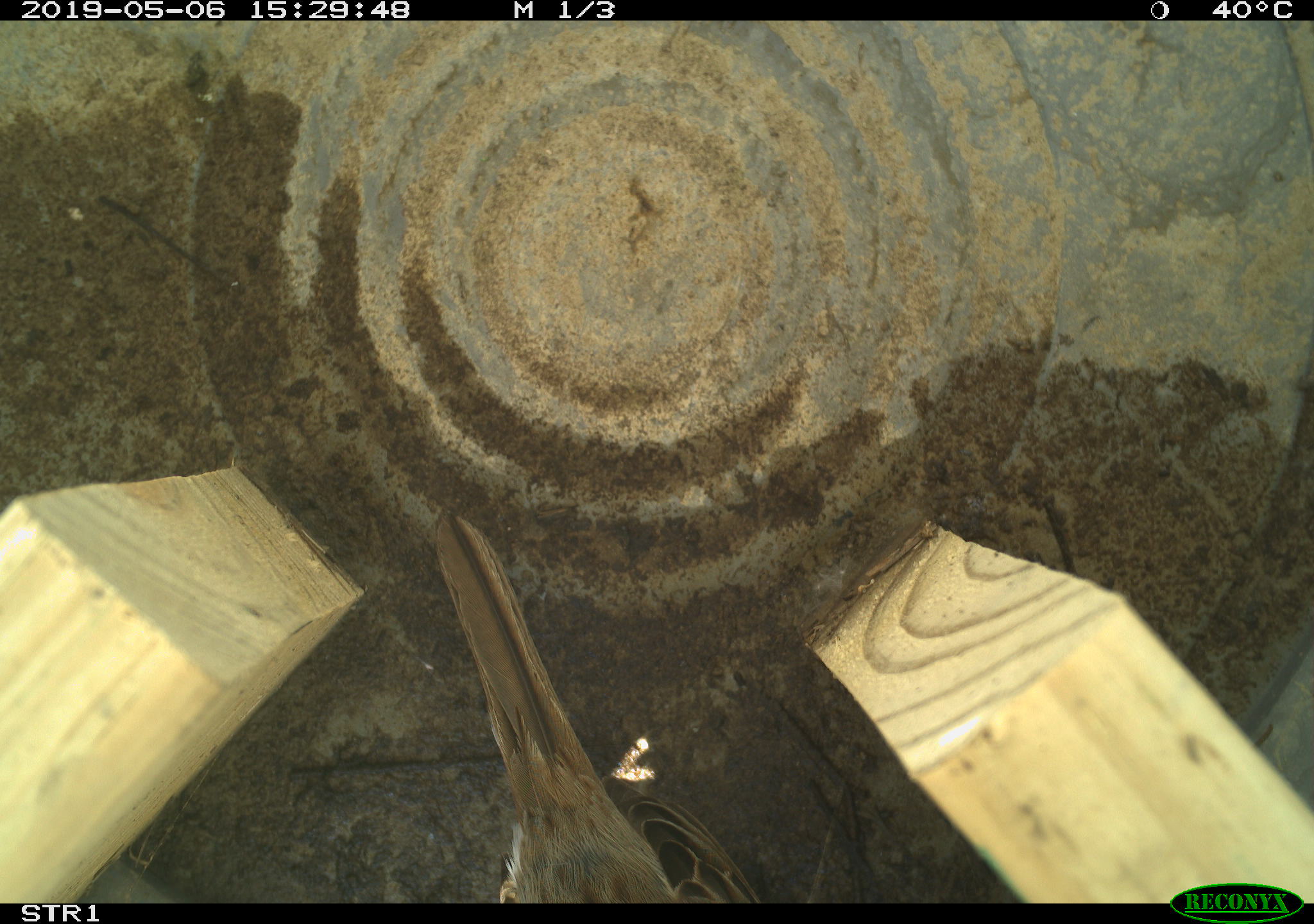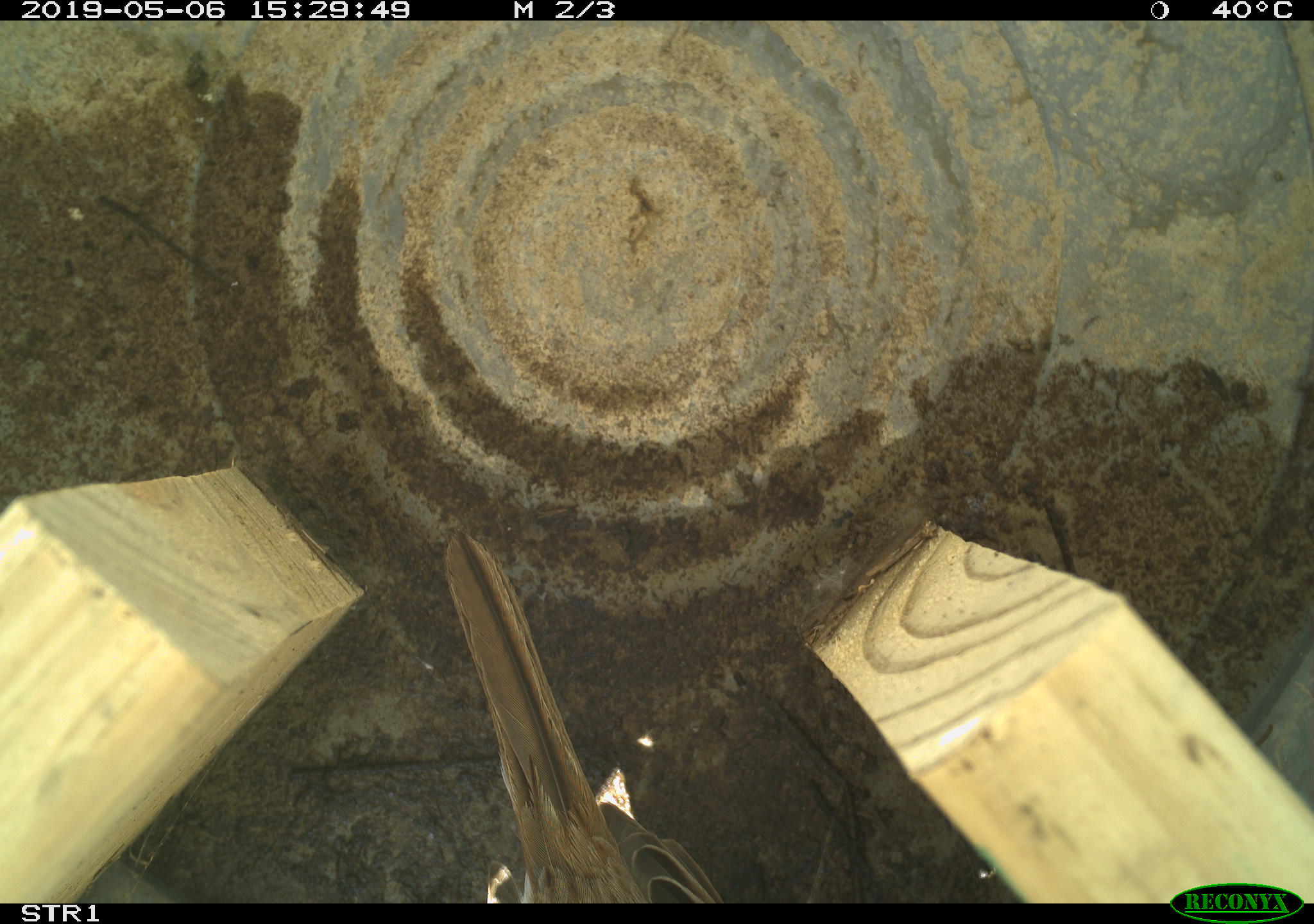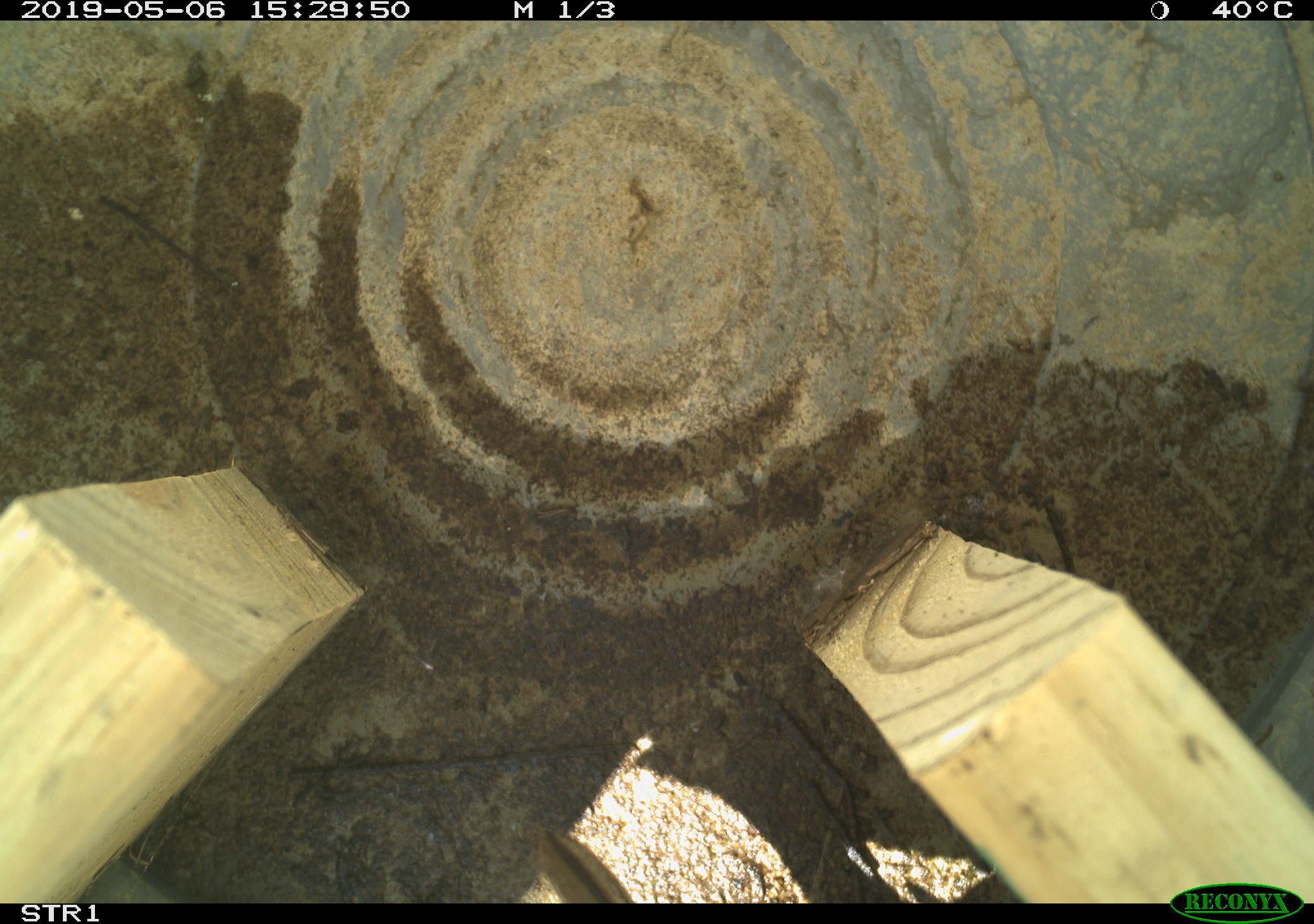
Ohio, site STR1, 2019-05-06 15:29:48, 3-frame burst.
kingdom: Animalia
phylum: Chordata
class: Aves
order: Passeriformes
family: Passerellidae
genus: Melospiza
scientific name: Melospiza melodia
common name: song sparrow